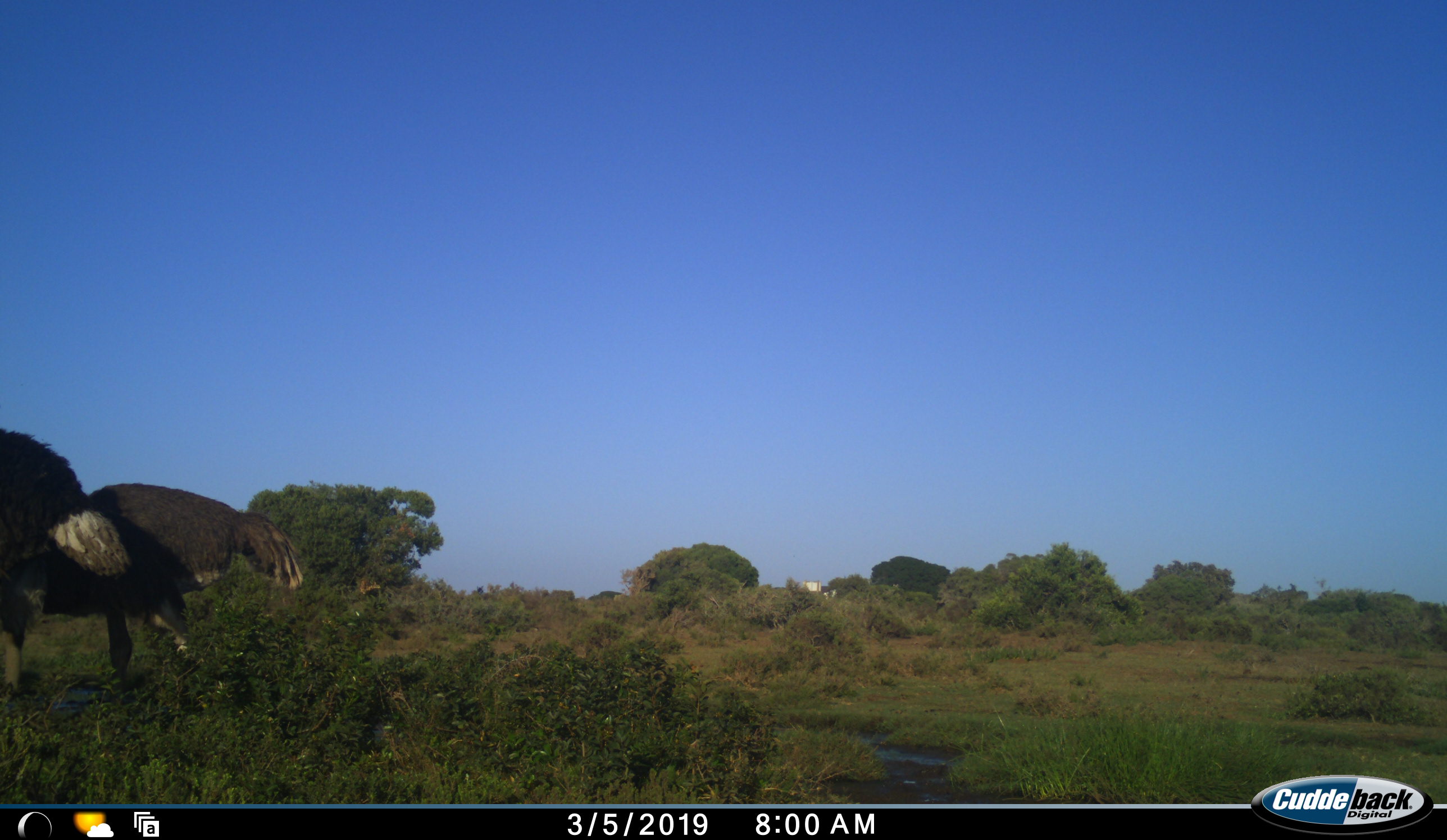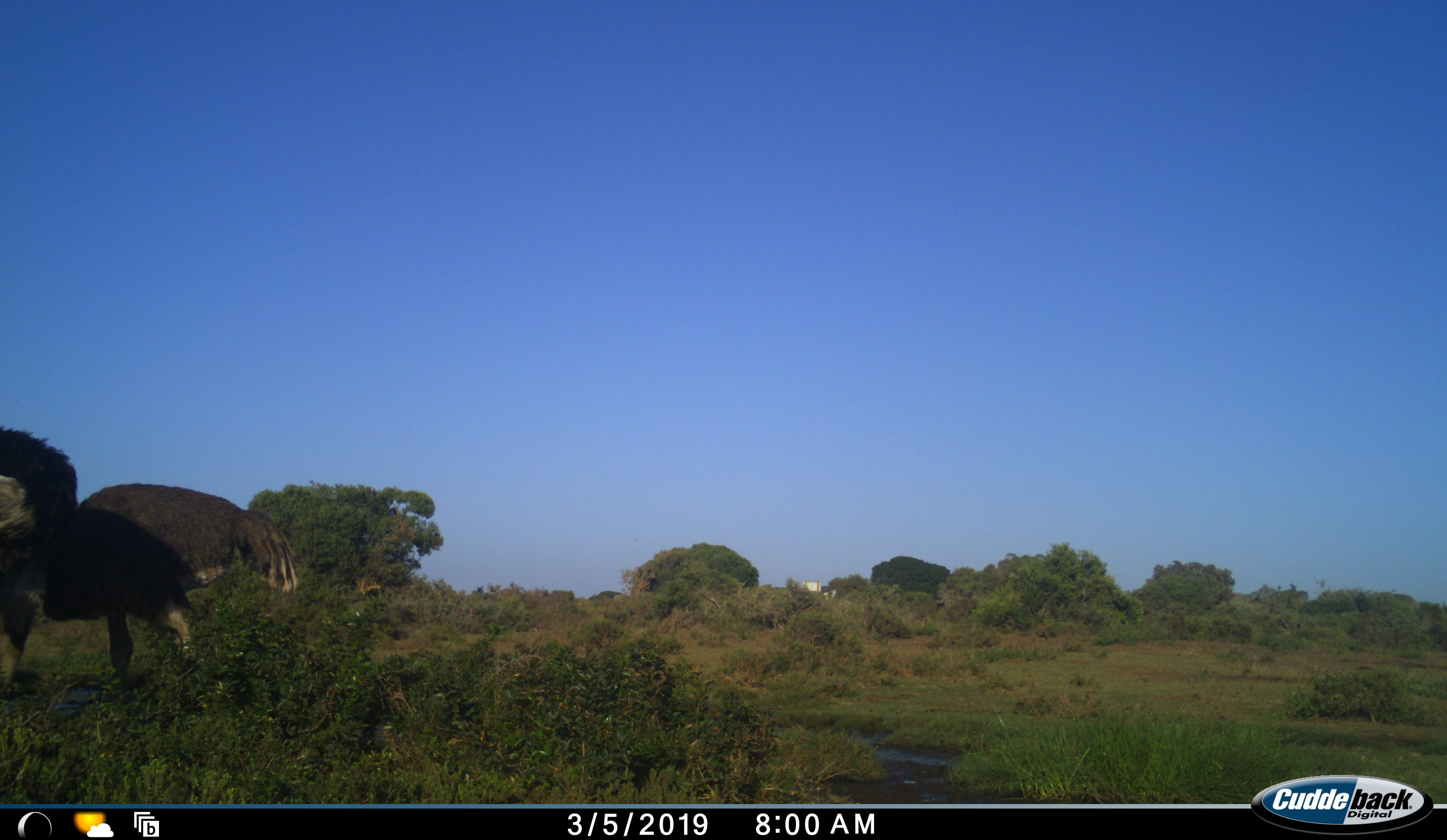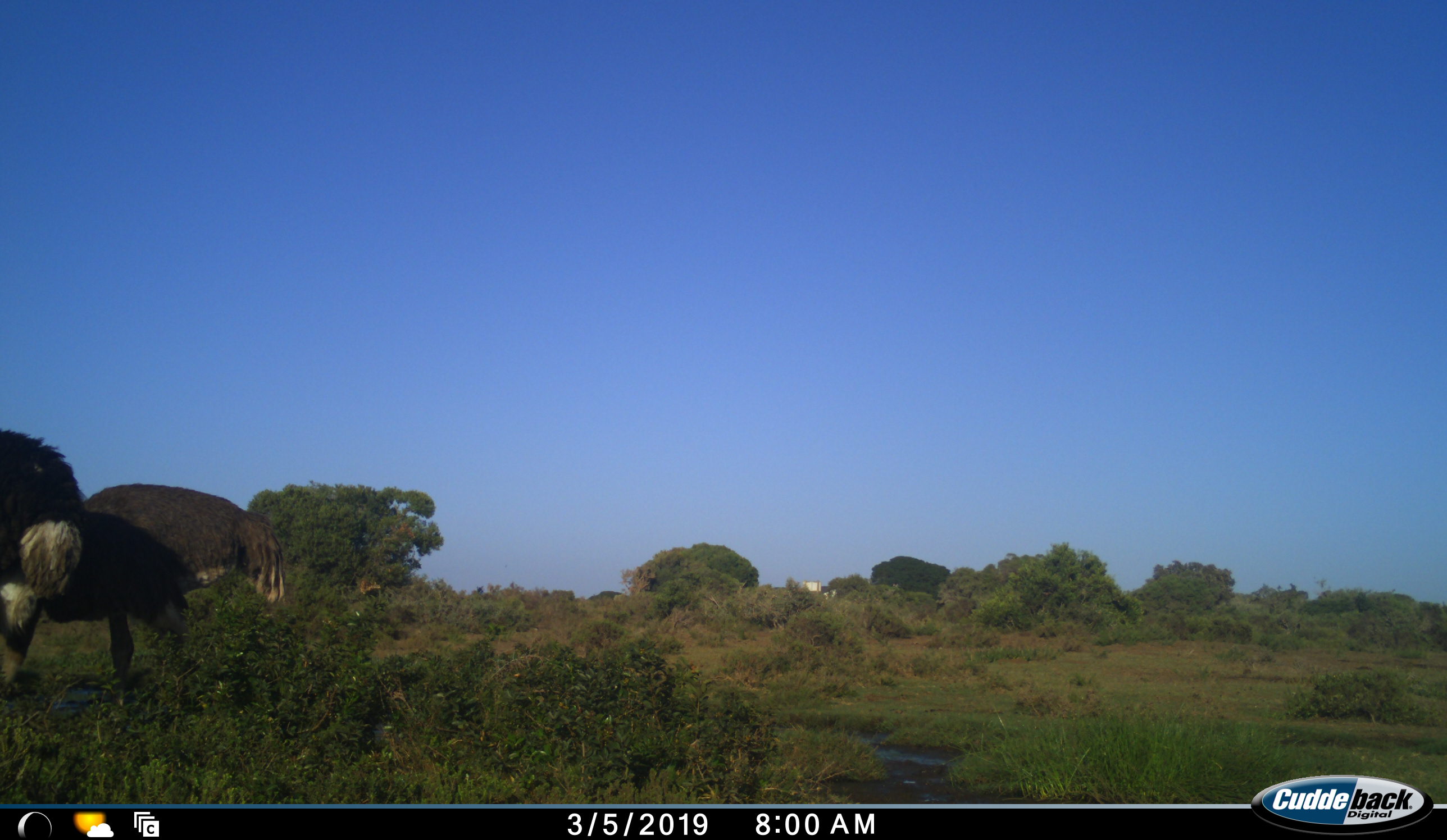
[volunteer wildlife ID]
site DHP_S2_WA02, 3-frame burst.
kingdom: Animalia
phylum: Chordata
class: Aves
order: Struthioniformes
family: Struthionidae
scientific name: Struthionidae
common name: ostrich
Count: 2.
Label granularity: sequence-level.